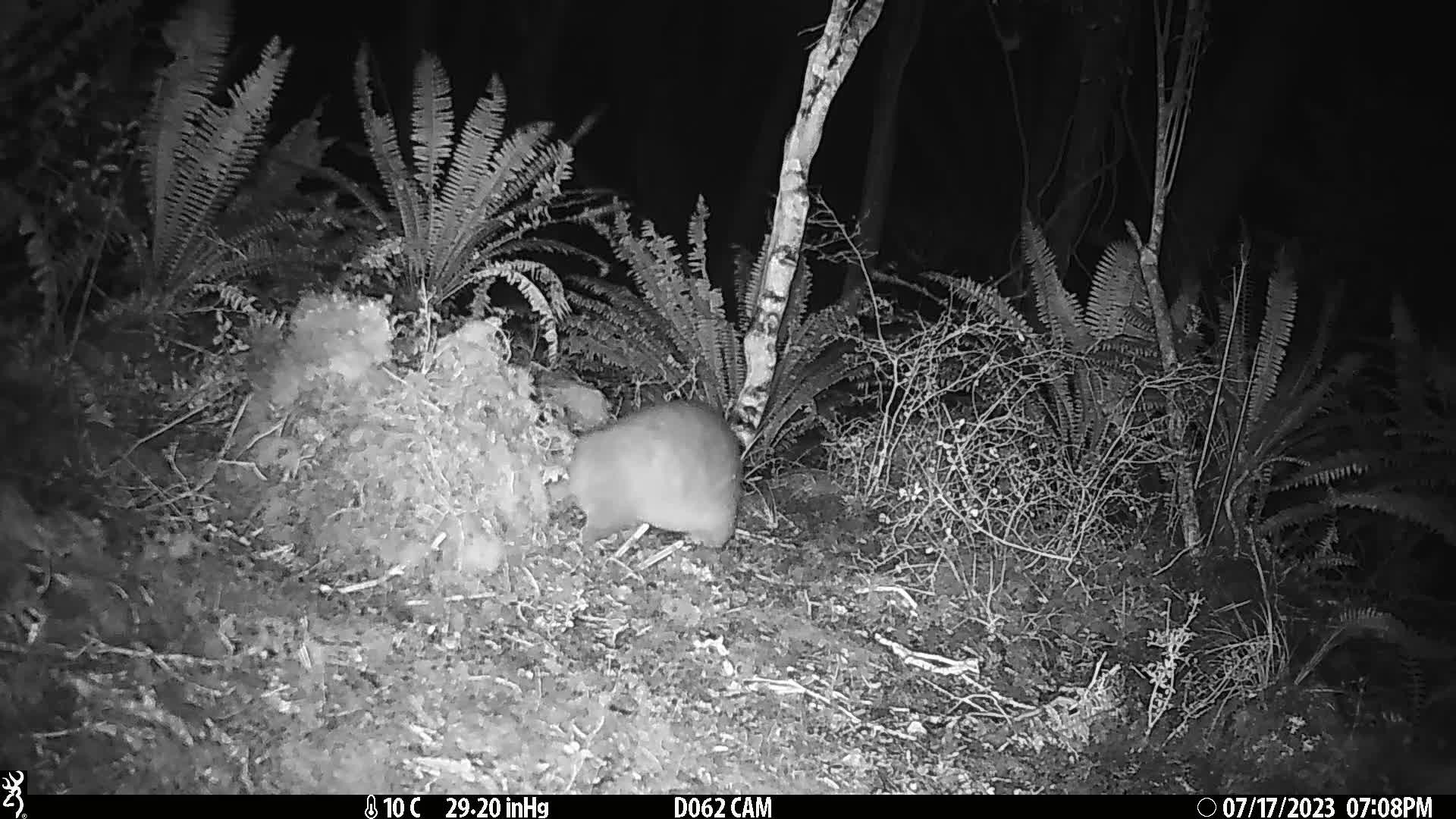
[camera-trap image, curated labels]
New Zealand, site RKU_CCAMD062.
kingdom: Animalia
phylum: Chordata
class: Mammalia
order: Diprotodontia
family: Phalangeridae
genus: Trichosurus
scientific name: Trichosurus vulpecula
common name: common brushtail possum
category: possum